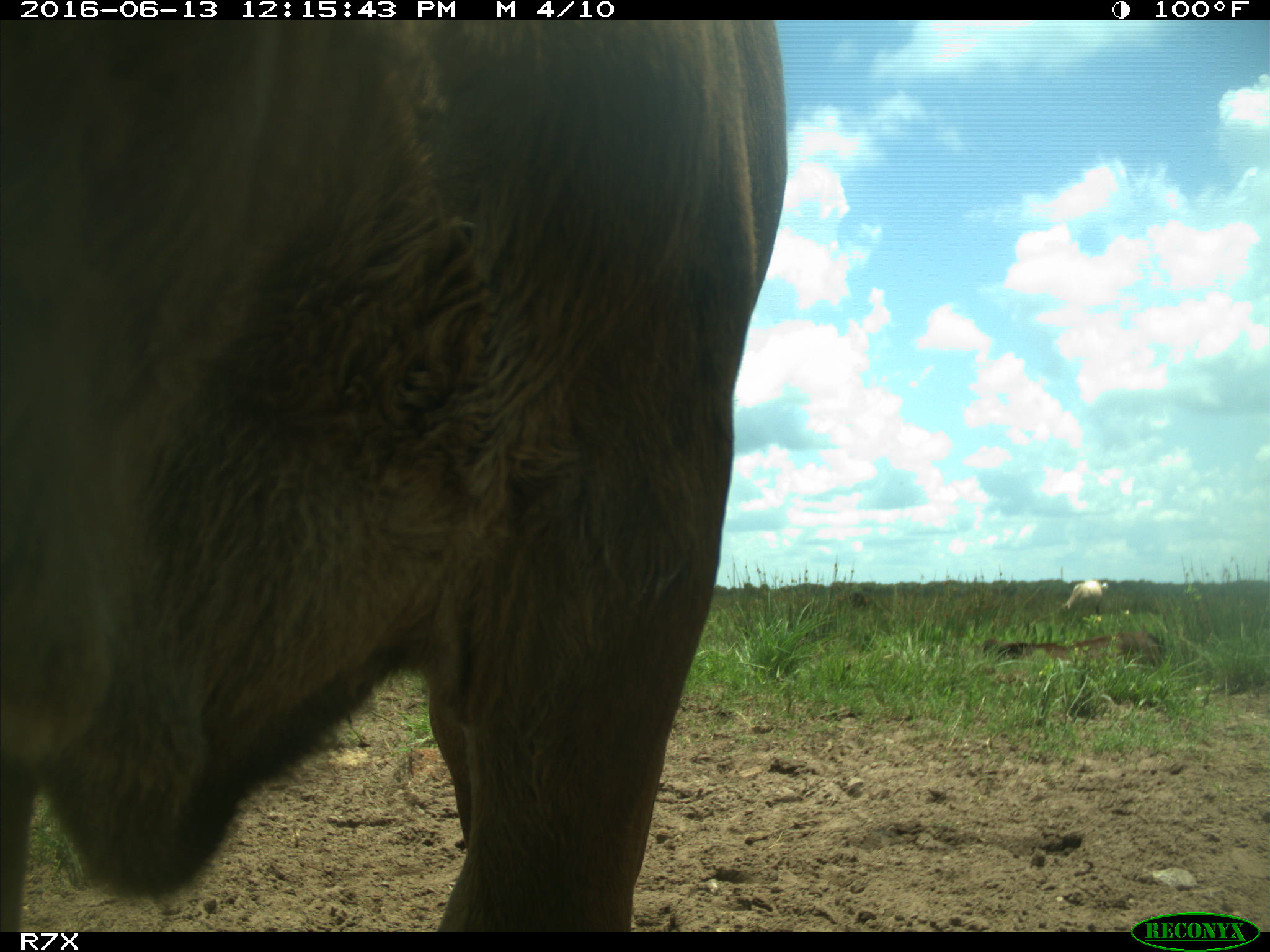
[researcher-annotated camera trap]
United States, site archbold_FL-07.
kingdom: Animalia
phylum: Chordata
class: Mammalia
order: Artiodactyla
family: Bovidae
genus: Bos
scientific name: Bos taurus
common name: domestic cow